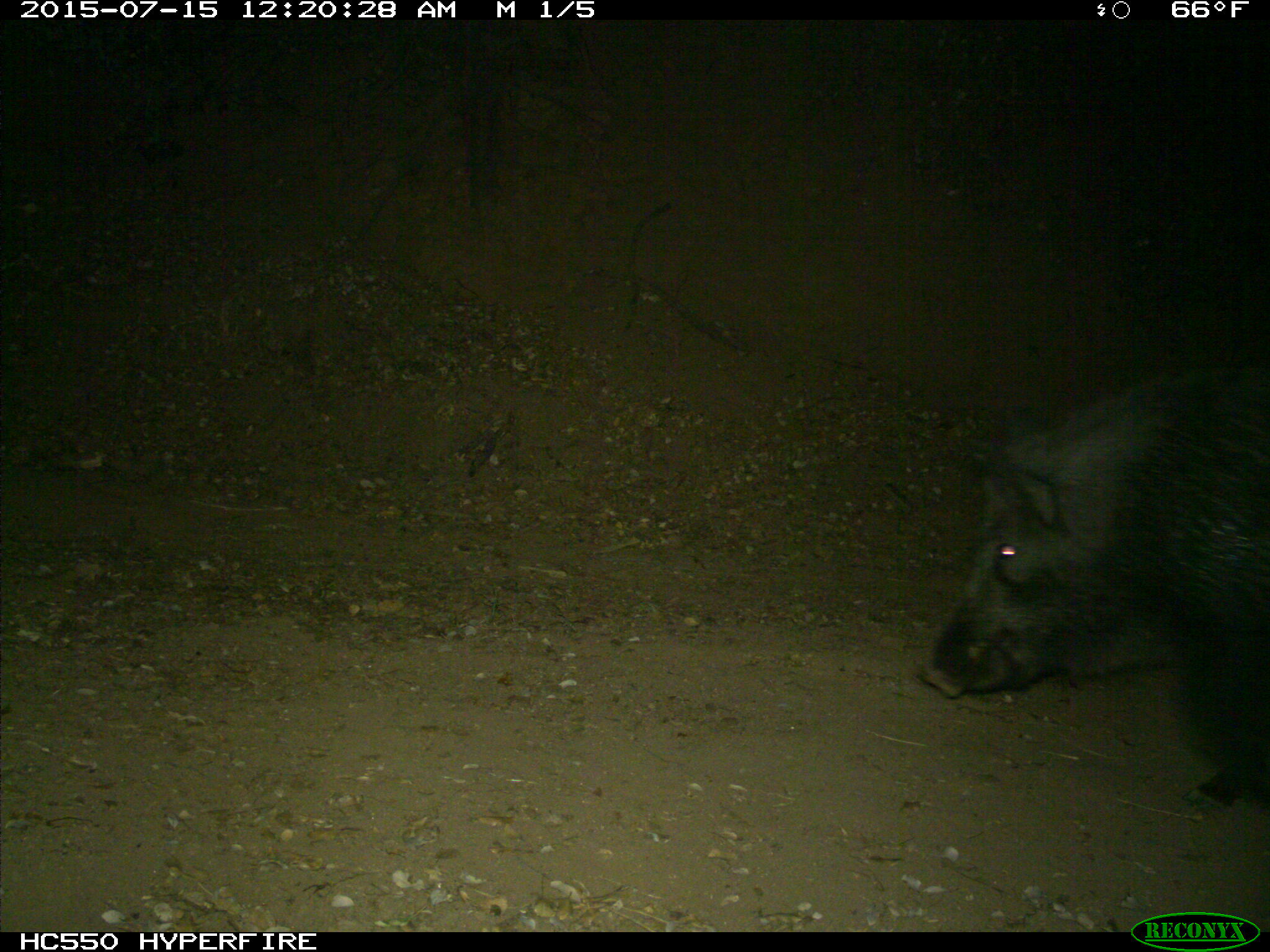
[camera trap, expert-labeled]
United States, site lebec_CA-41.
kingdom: Animalia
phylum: Chordata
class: Mammalia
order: Artiodactyla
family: Suidae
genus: Sus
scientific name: Sus scrofa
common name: wild boar